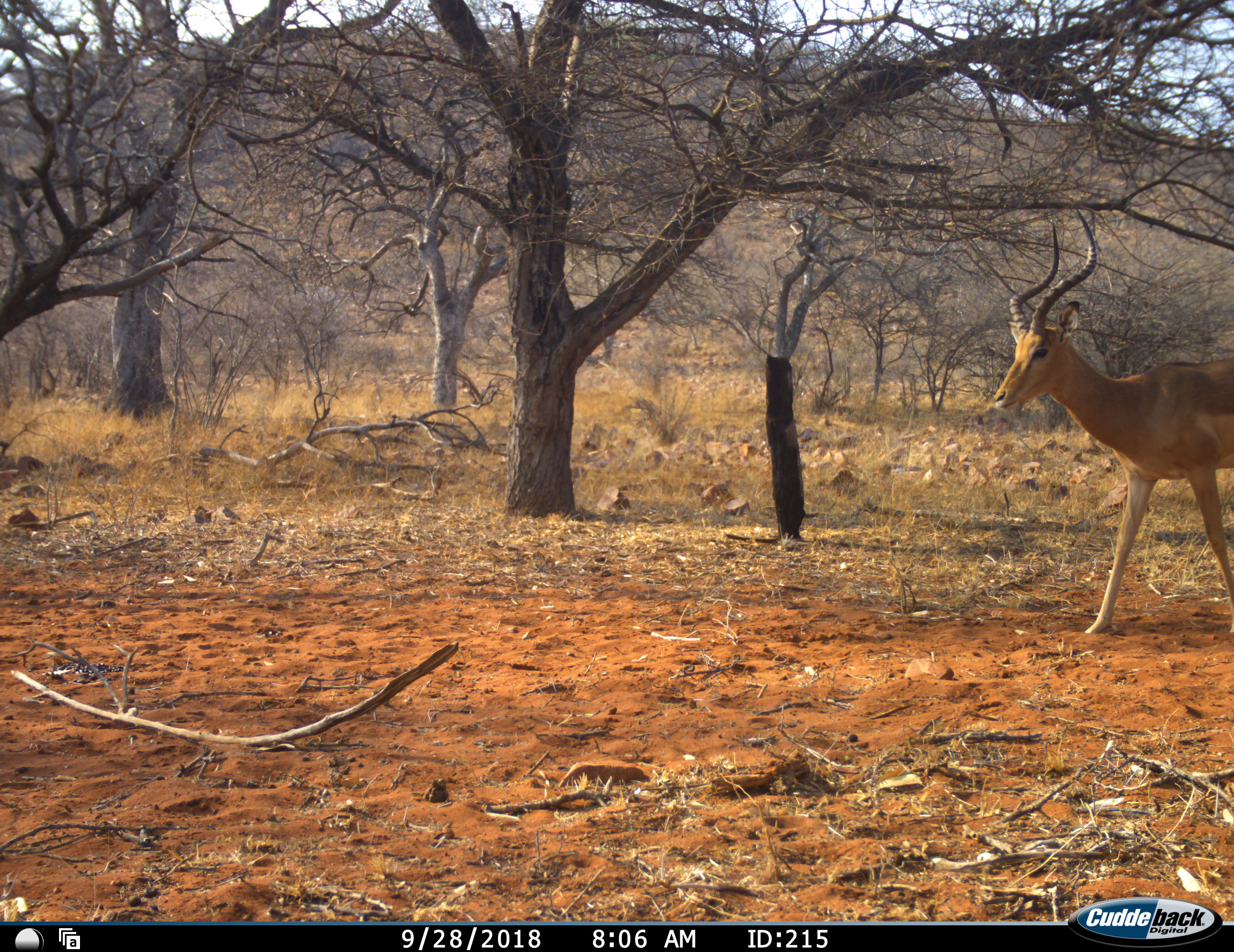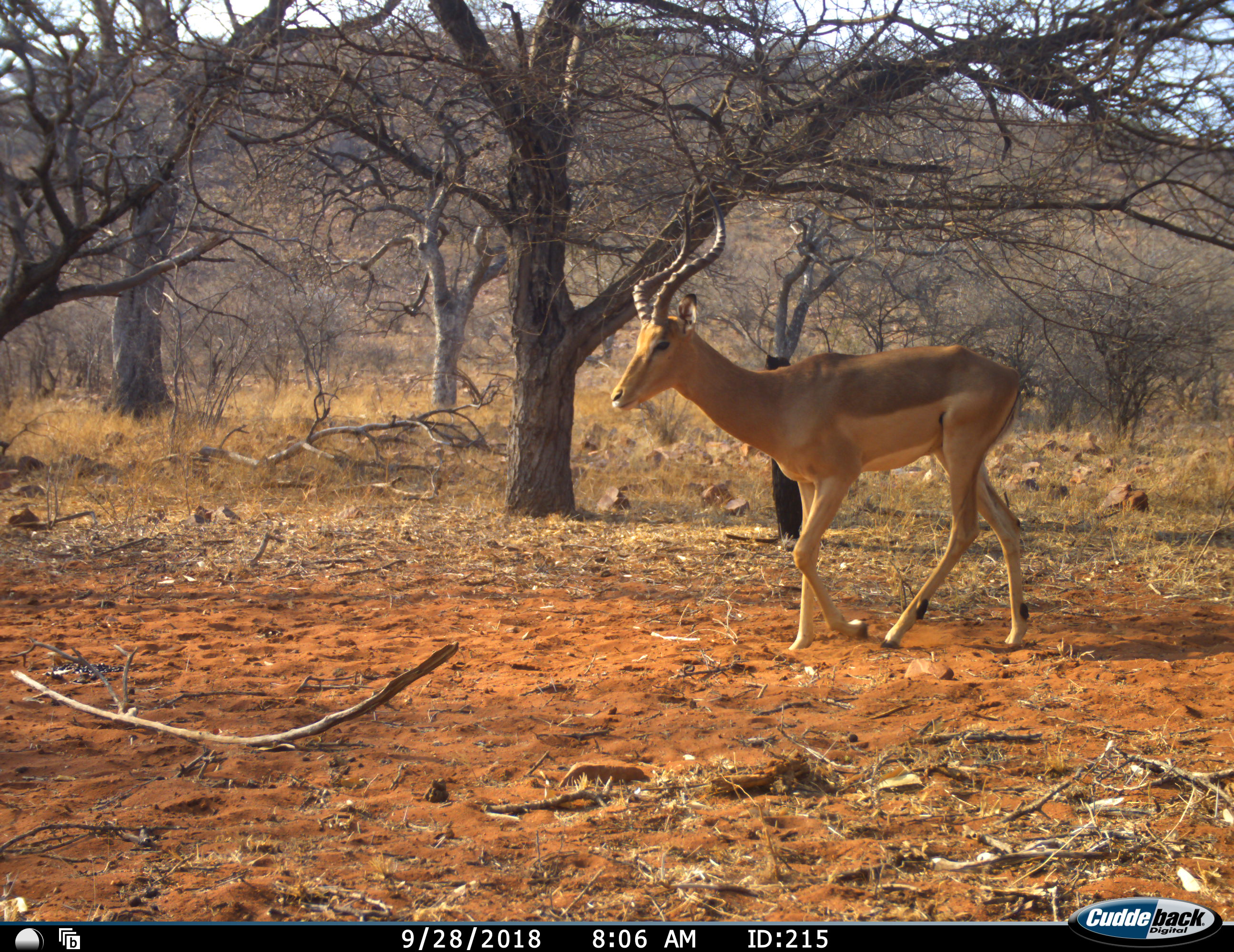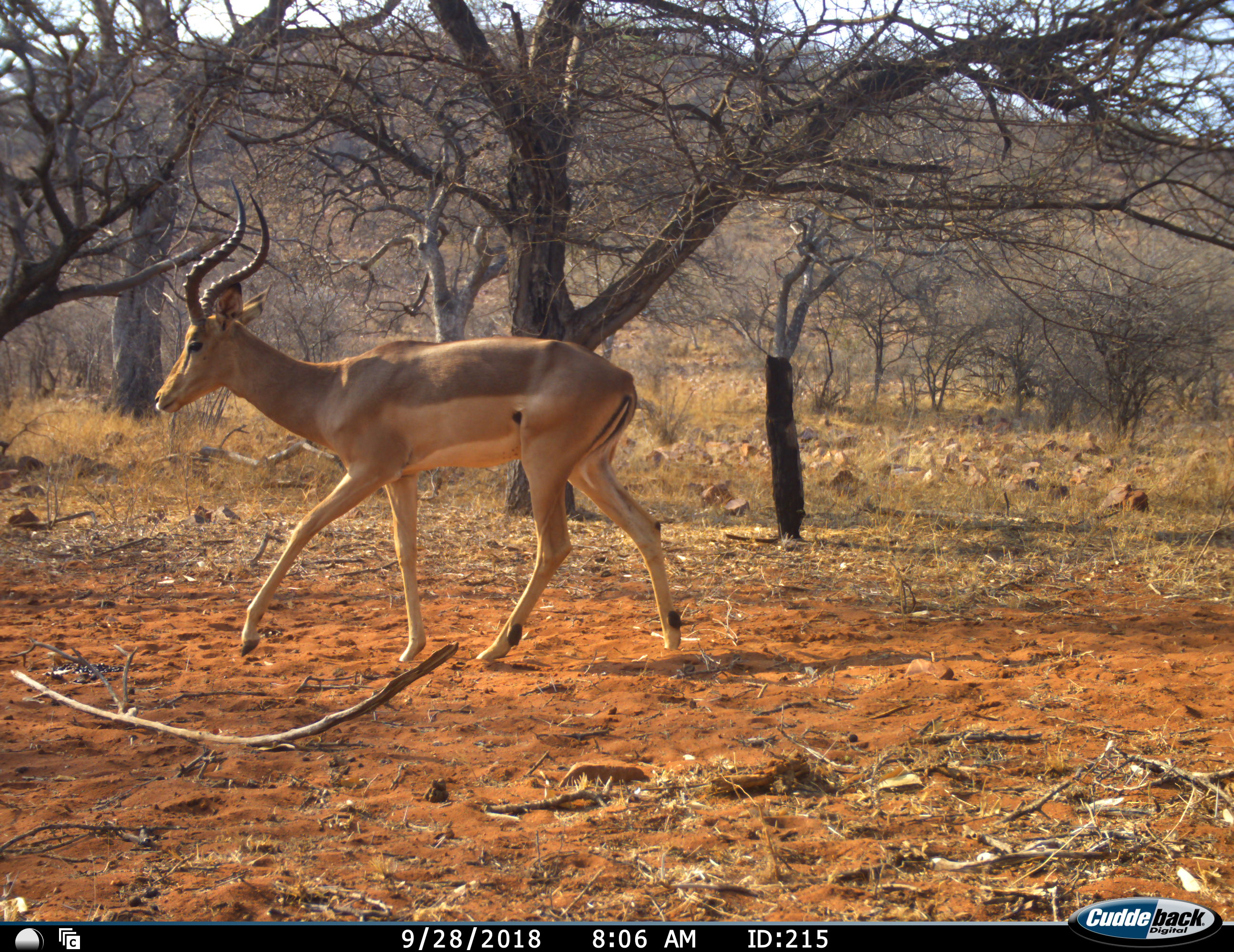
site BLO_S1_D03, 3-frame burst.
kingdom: Animalia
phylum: Chordata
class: Mammalia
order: Artiodactyla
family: Bovidae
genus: Aepyceros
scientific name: Aepyceros melampus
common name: impala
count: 1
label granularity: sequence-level